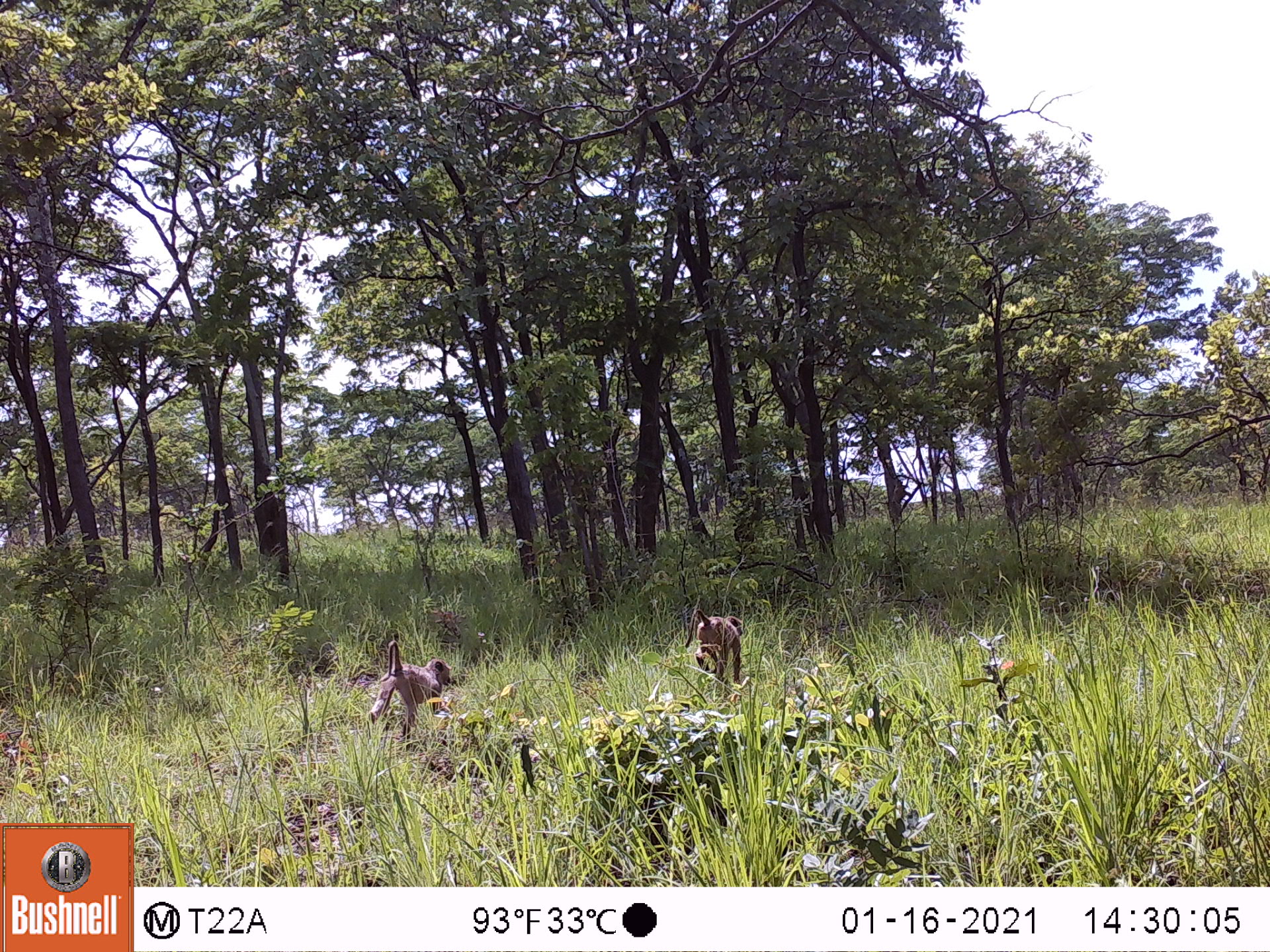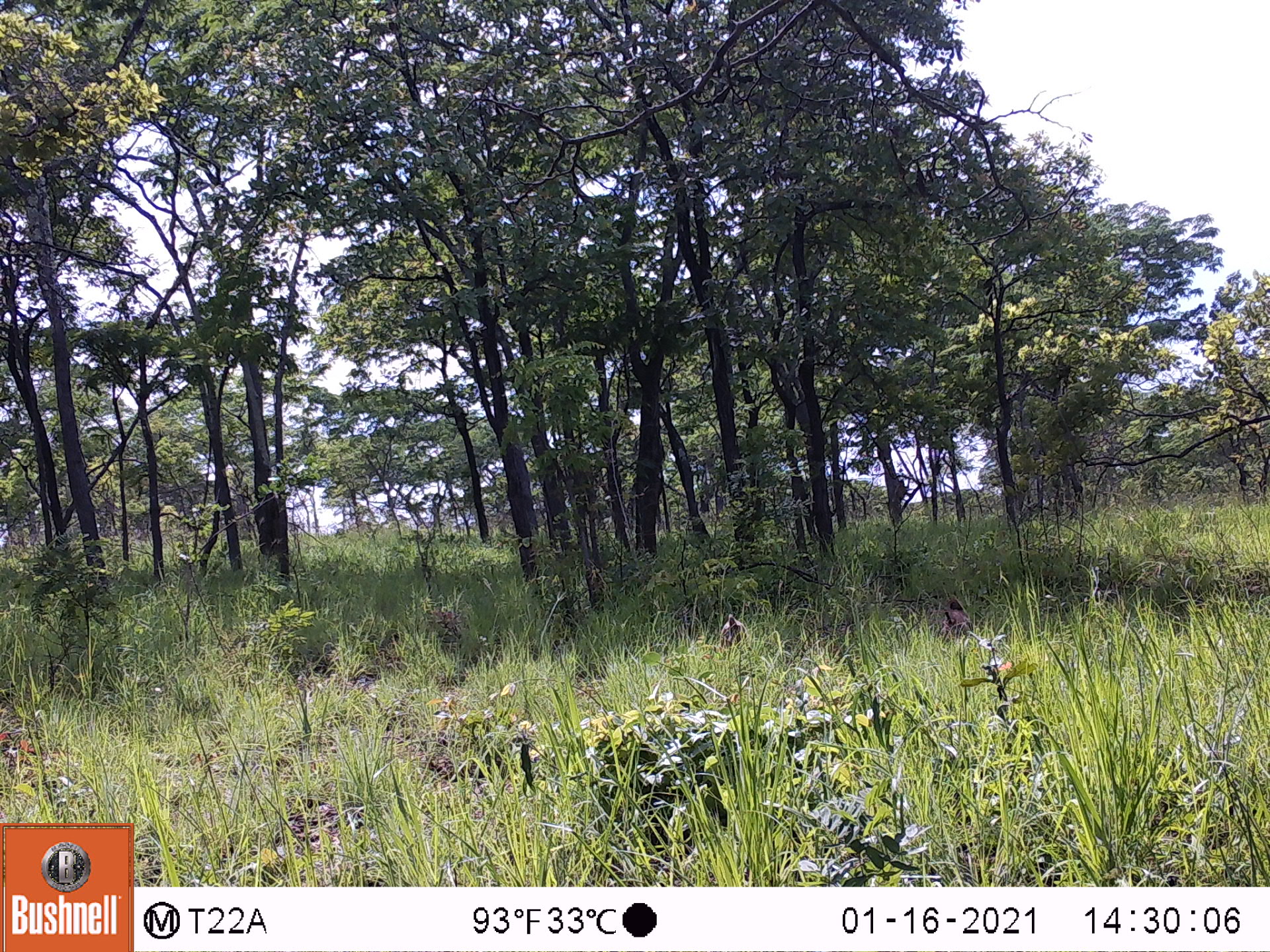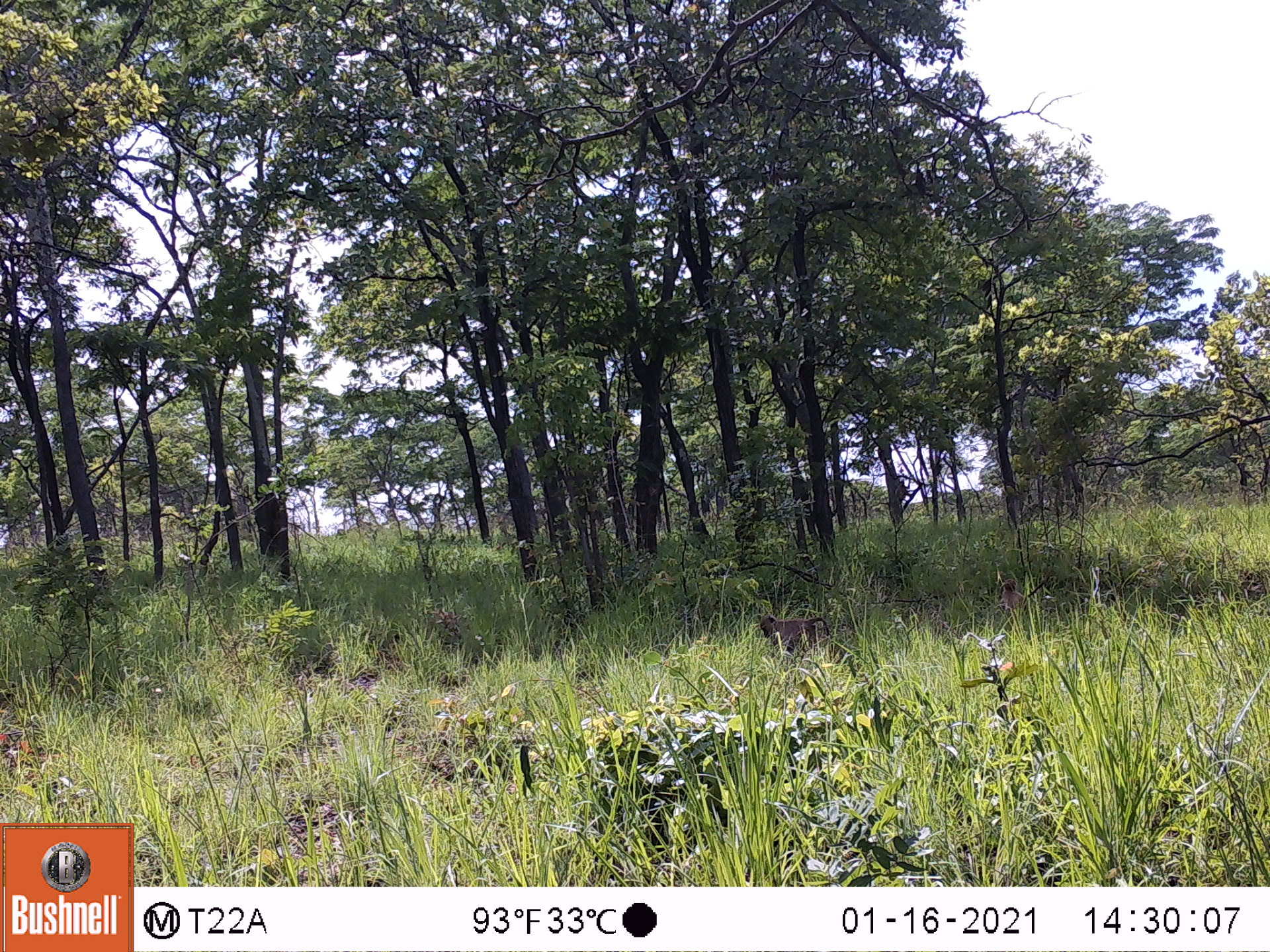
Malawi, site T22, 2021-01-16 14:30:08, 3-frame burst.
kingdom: Animalia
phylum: Chordata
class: Mammalia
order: Primates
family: Cercopithecidae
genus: Papio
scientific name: Papio cynocephalus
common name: yellow baboon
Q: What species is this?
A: Yellow baboon (Papio cynocephalus).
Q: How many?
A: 2.